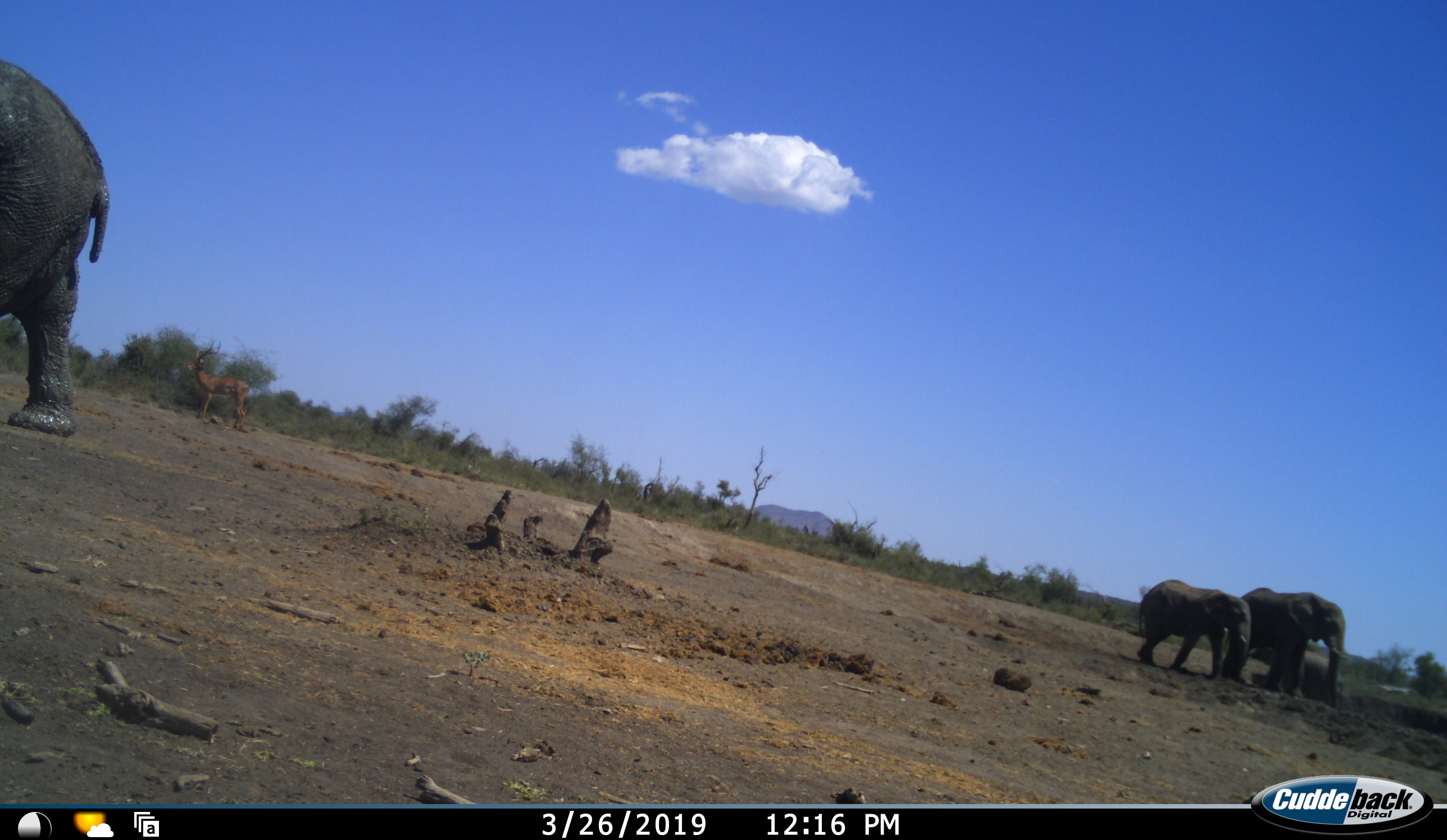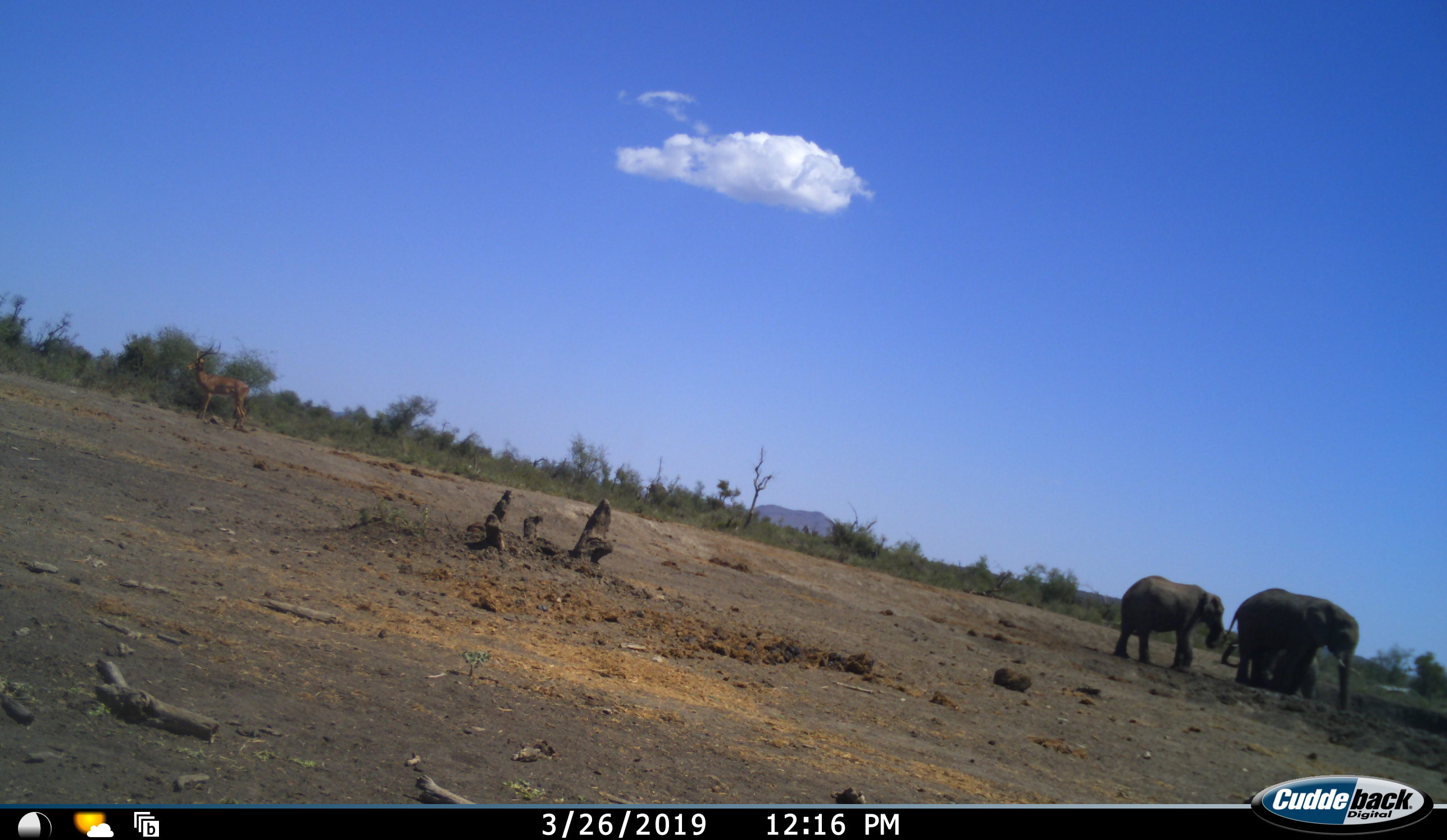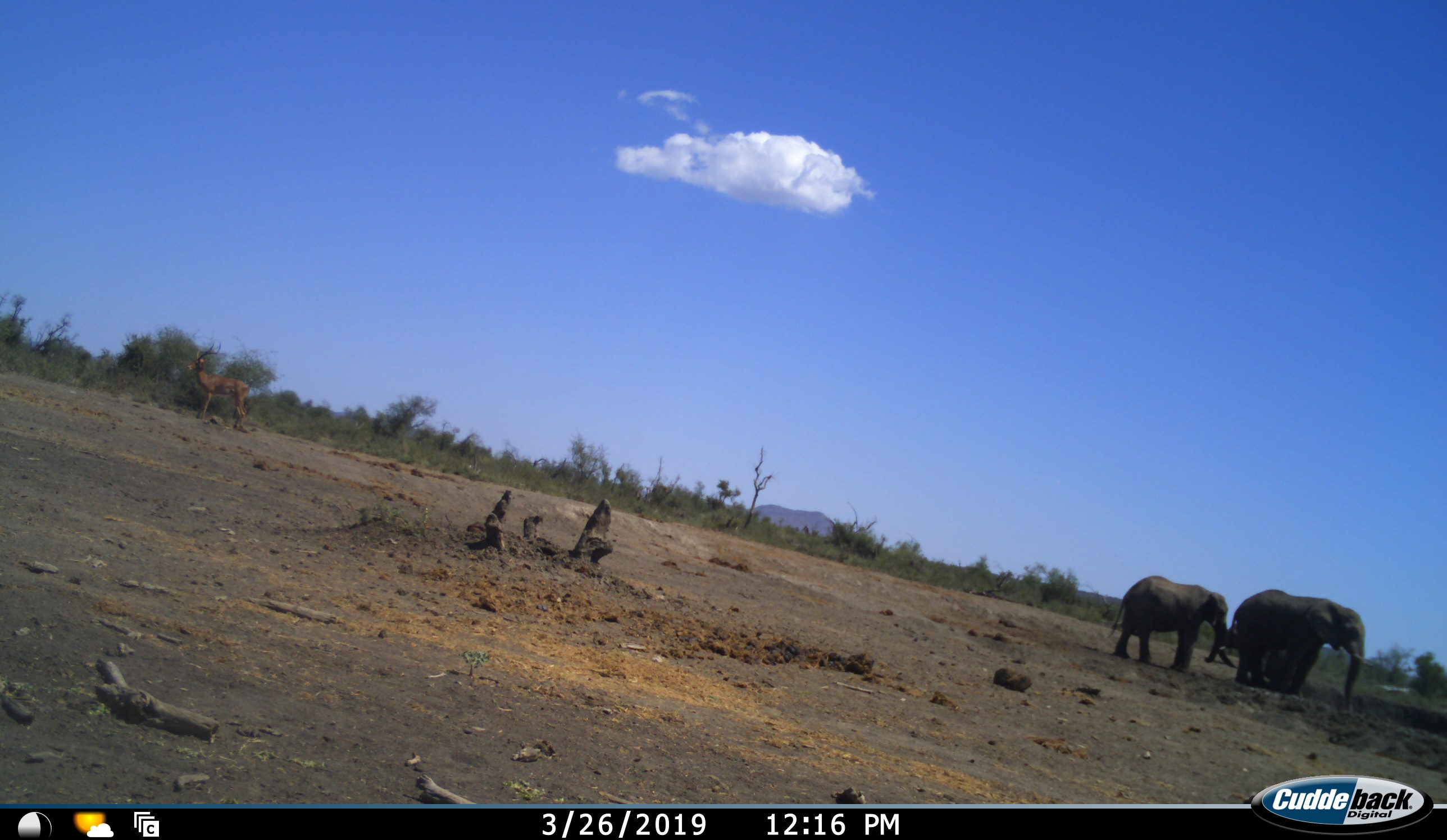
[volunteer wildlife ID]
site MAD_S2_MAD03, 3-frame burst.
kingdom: Animalia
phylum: Chordata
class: Mammalia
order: Proboscidea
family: Elephantidae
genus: Loxodonta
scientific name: Loxodonta africana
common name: african bush elephant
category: elephant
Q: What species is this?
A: Elephant (african bush elephant) (Loxodonta africana).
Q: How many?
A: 4.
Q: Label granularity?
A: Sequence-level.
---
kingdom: Animalia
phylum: Chordata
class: Mammalia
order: Artiodactyla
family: Bovidae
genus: Aepyceros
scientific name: Aepyceros melampus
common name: impala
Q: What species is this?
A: Impala (Aepyceros melampus).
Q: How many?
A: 1.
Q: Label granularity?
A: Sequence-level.